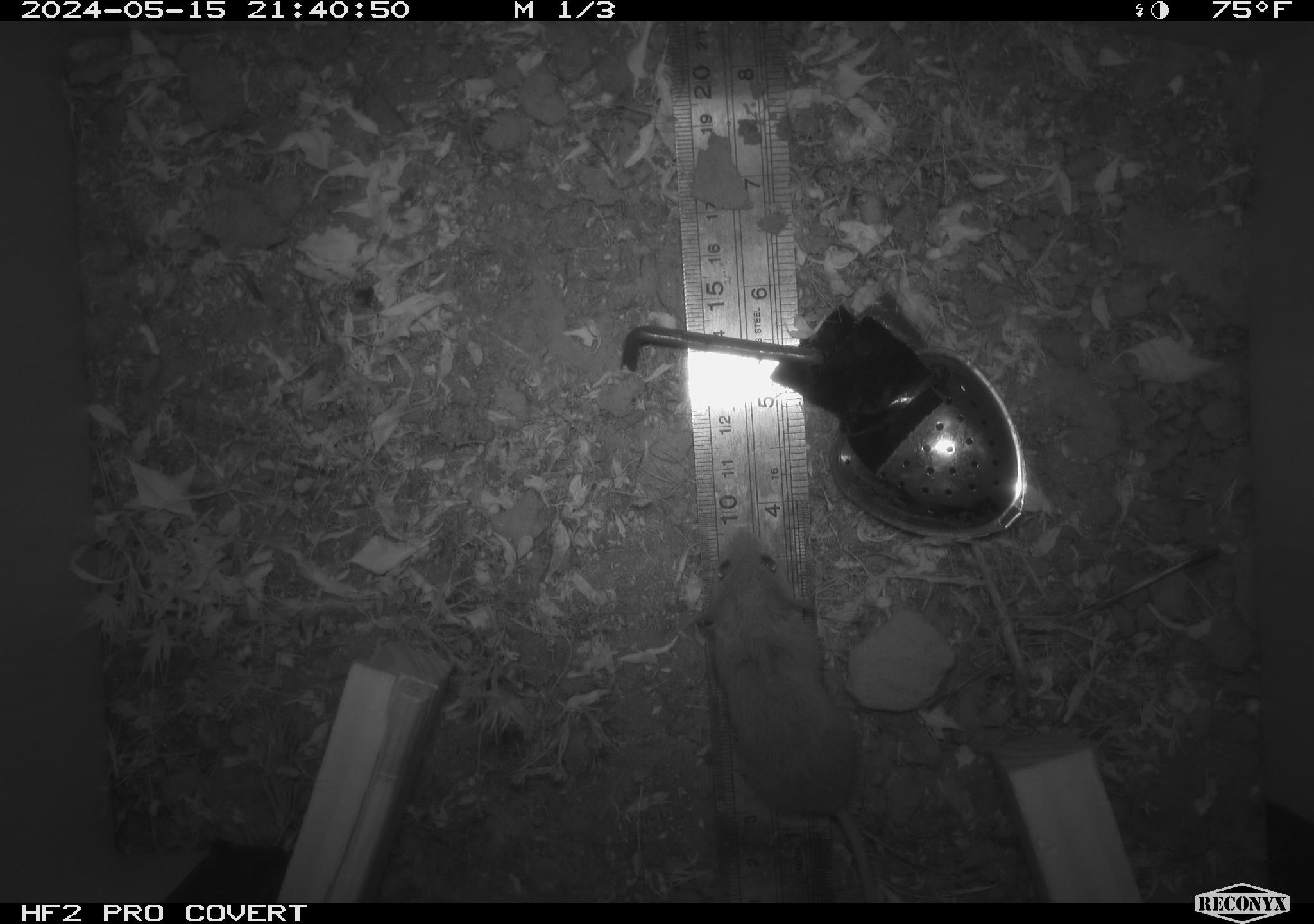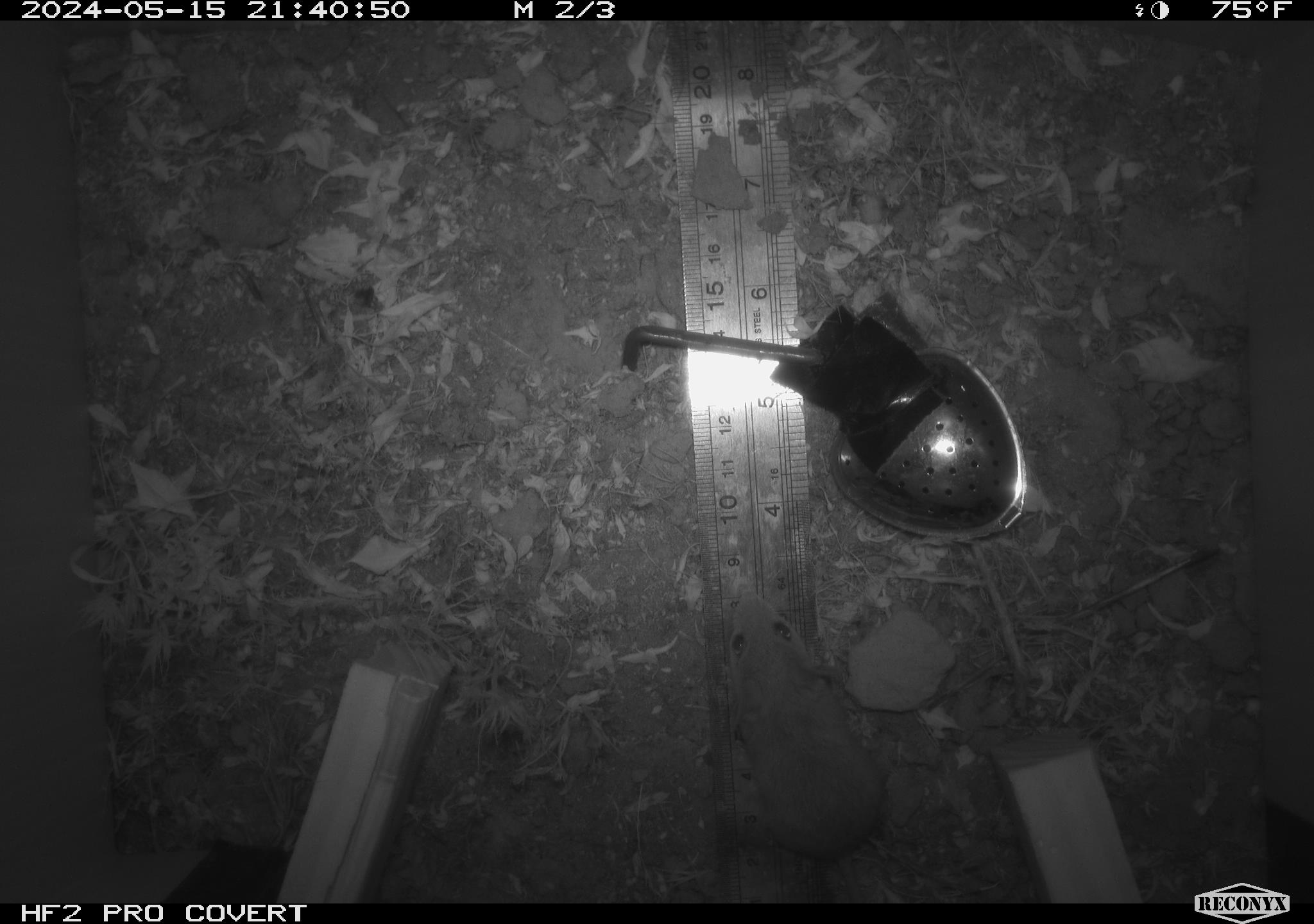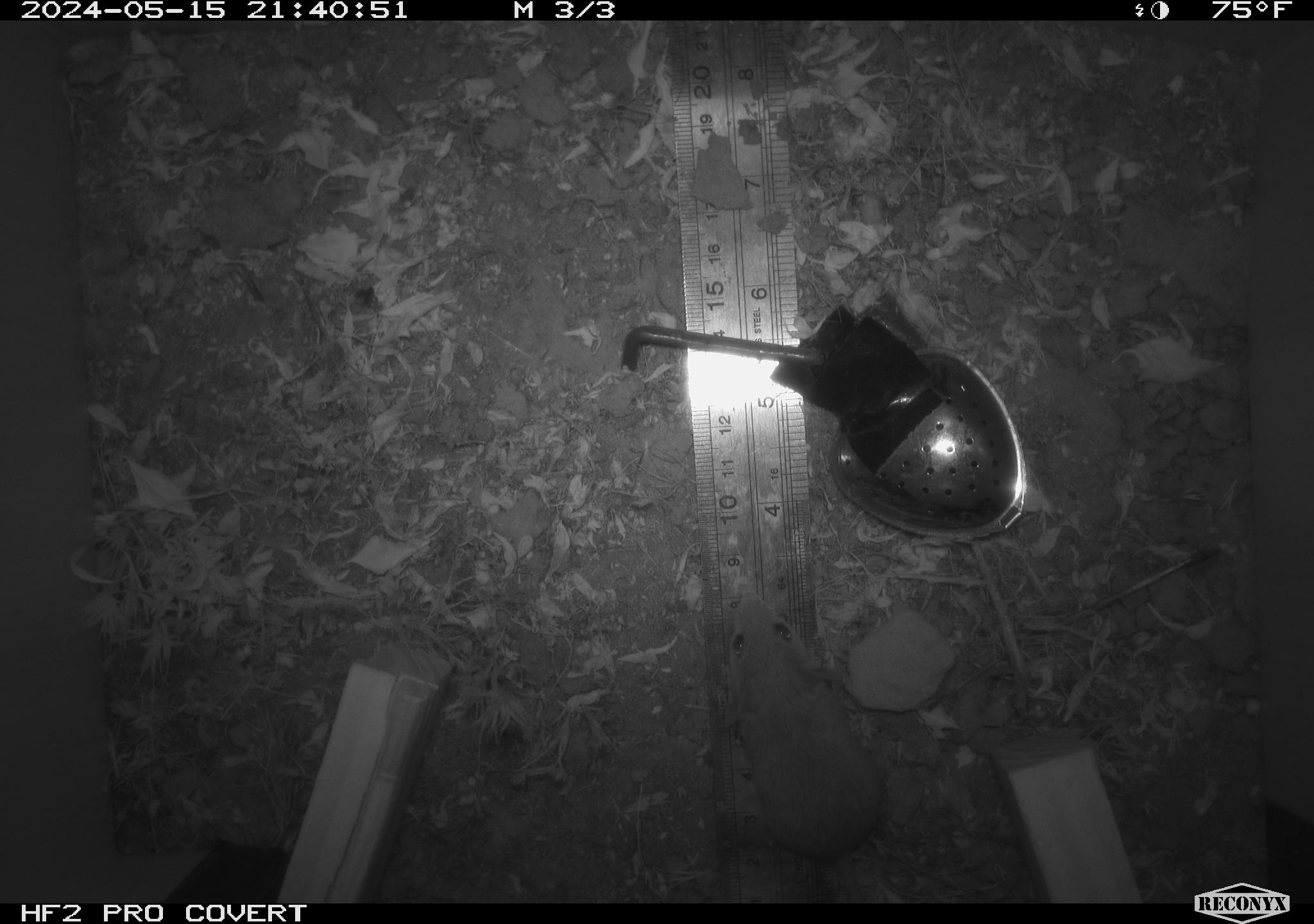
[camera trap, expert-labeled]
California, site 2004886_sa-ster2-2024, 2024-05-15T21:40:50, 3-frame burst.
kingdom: Animalia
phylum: Chordata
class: Mammalia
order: Rodentia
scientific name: Rodentia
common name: mouse species